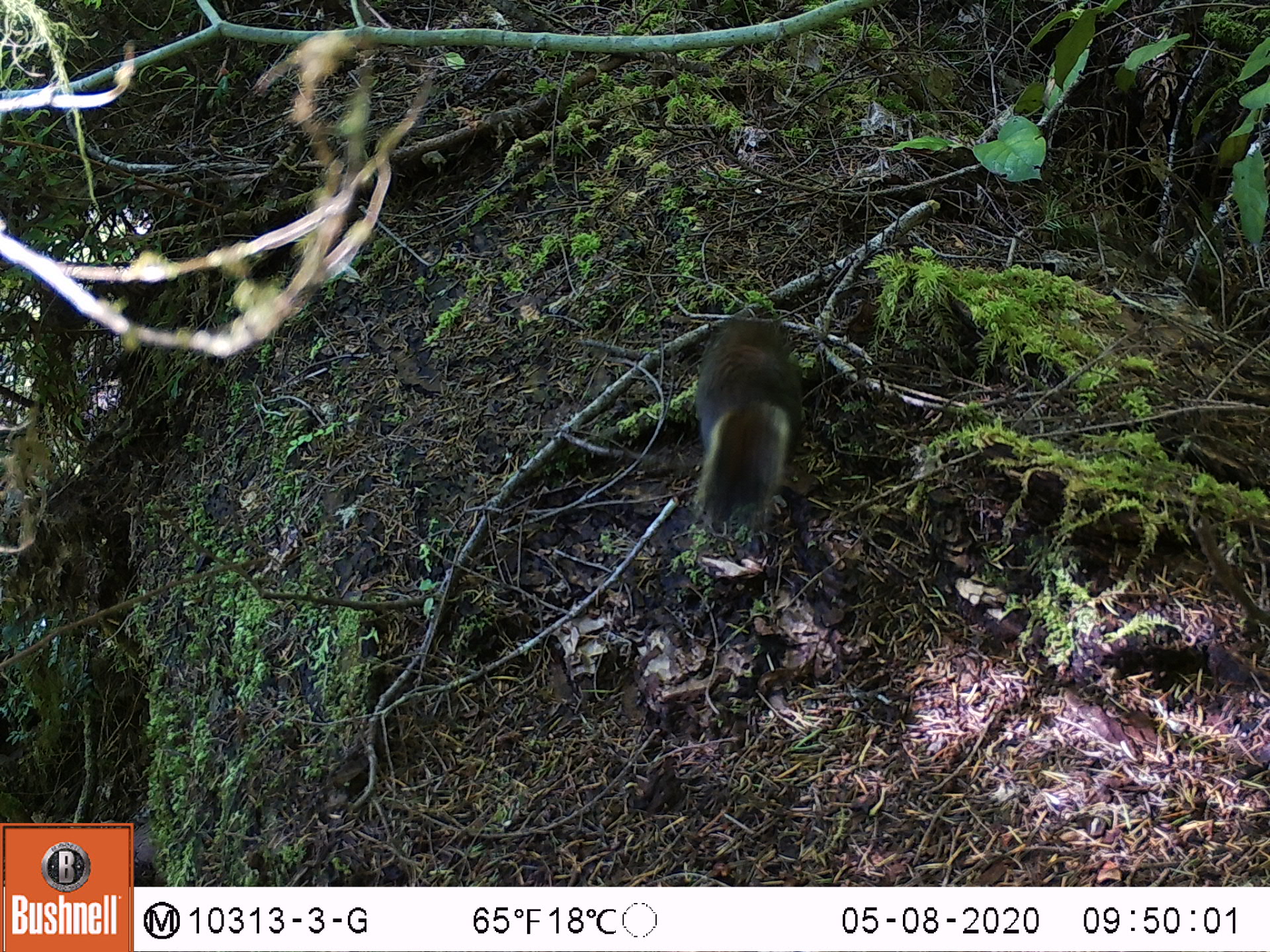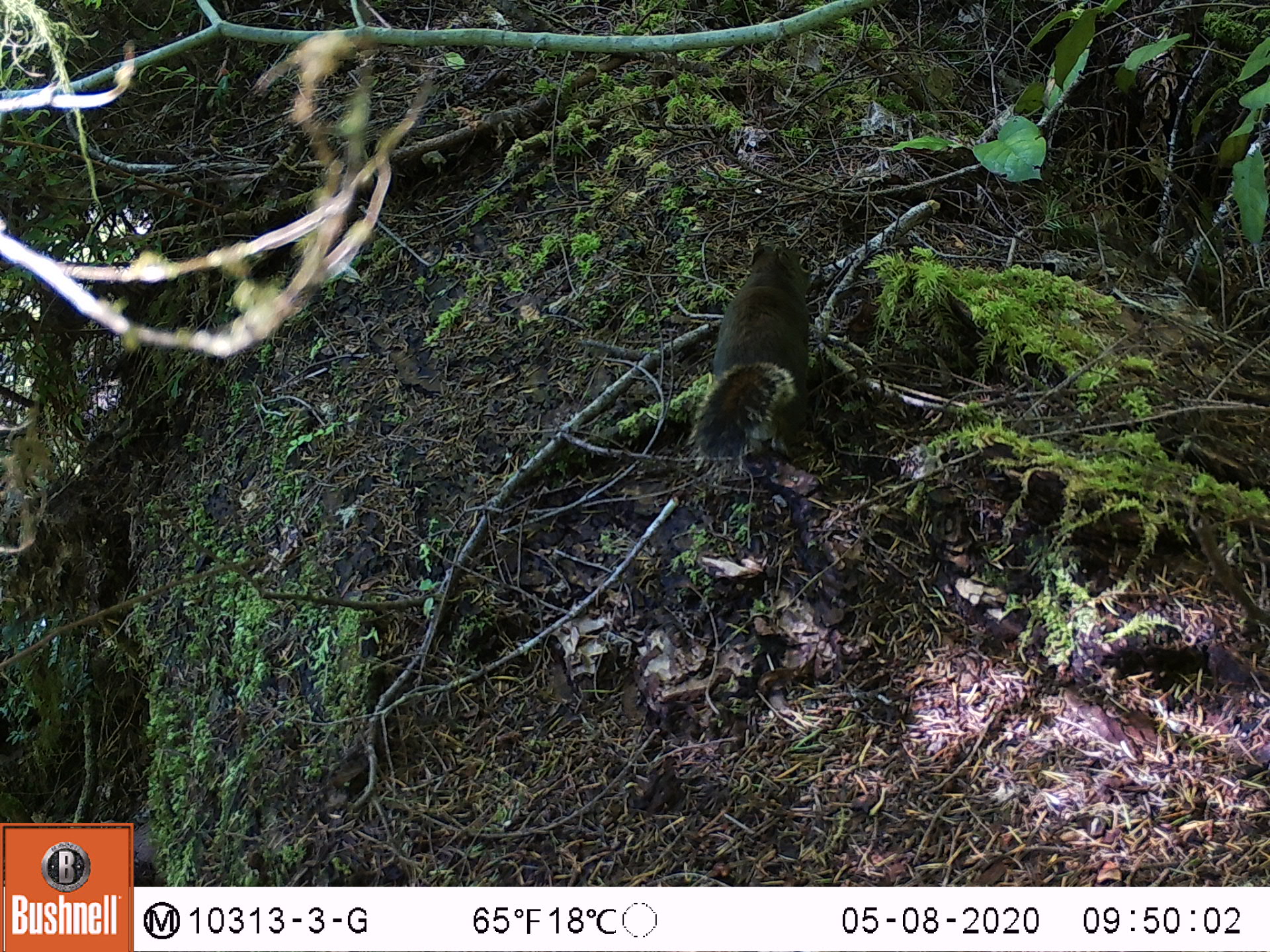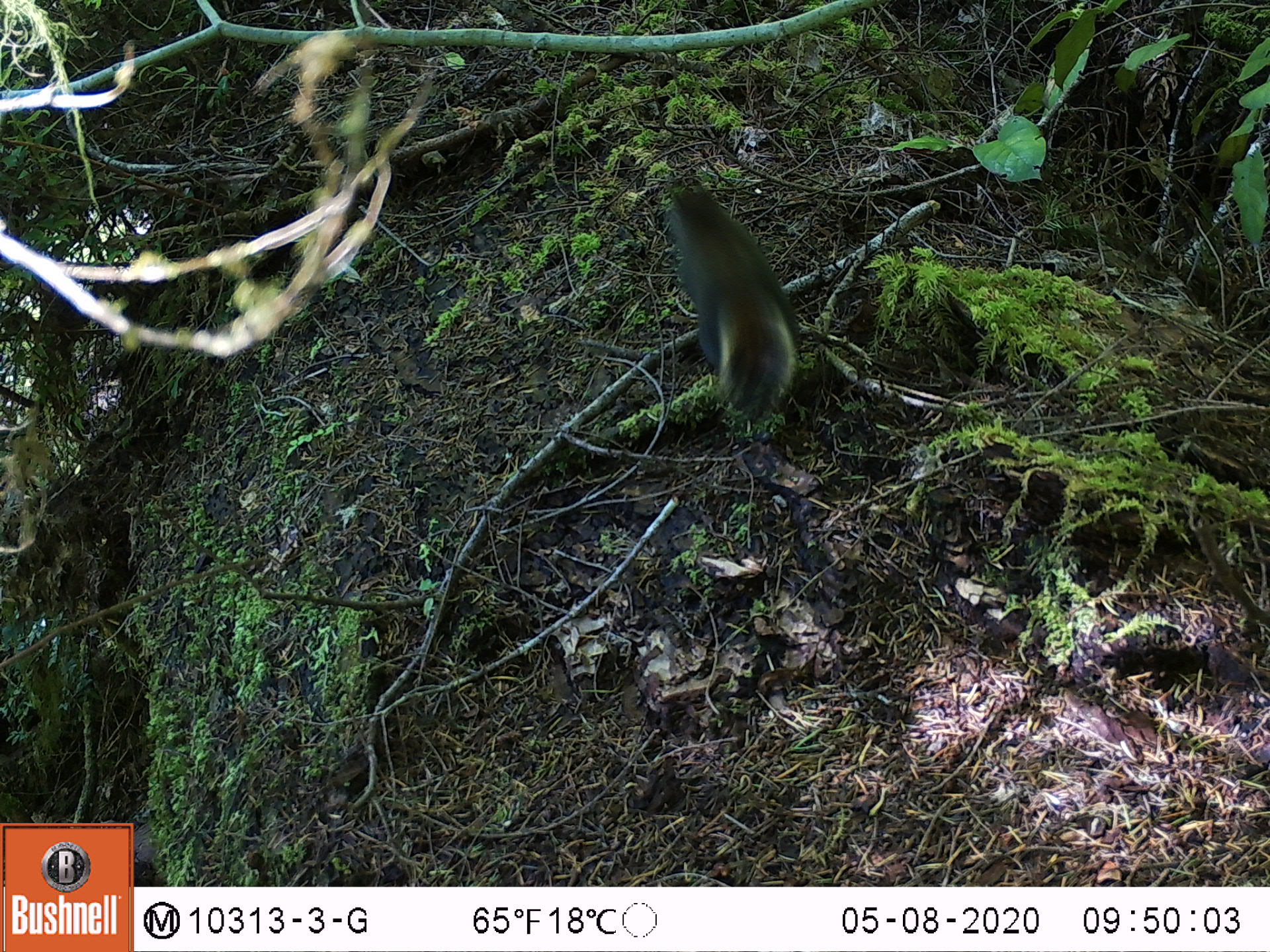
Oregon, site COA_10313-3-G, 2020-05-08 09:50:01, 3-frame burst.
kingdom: Animalia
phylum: Chordata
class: Mammalia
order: Rodentia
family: Sciuridae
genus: Tamiasciurus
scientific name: Tamiasciurus douglasii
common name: douglas squirrel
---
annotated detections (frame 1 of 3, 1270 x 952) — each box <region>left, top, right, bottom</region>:
douglas squirrel: <region>685, 313, 802, 531</region>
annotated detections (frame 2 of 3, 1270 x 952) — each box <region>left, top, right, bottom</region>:
douglas squirrel: <region>678, 239, 817, 484</region>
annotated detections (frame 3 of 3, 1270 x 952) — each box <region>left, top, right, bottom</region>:
douglas squirrel: <region>653, 181, 802, 425</region>